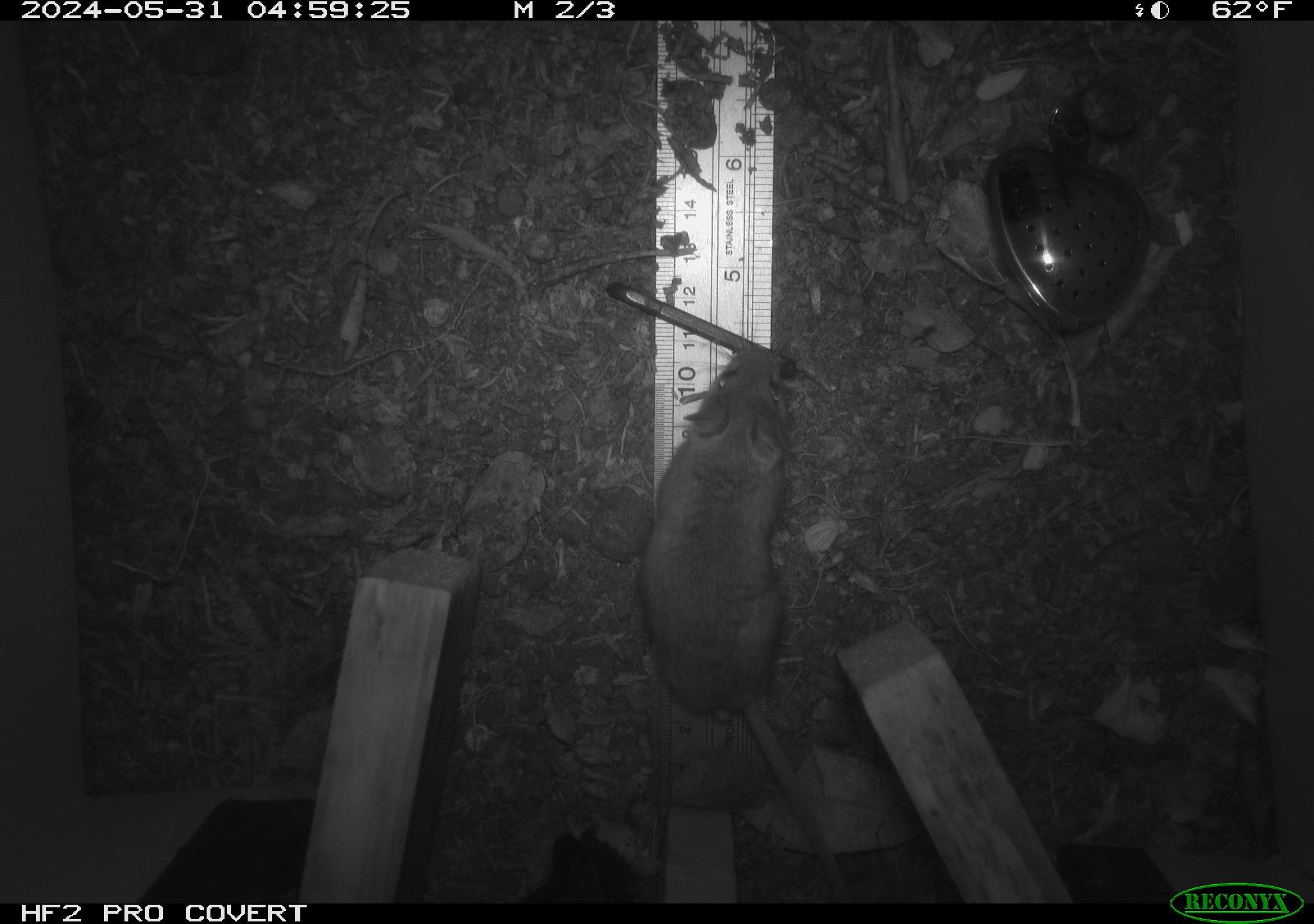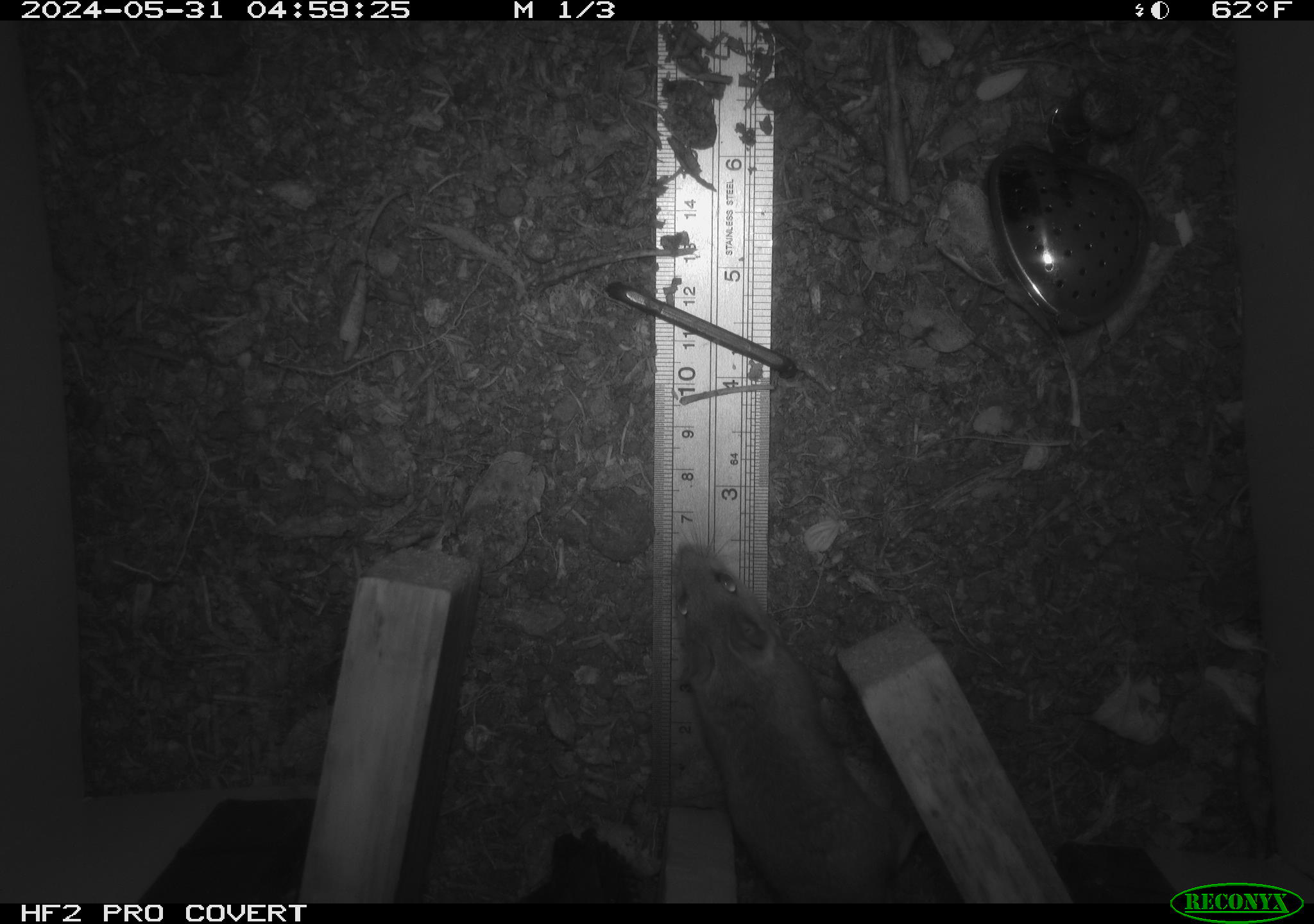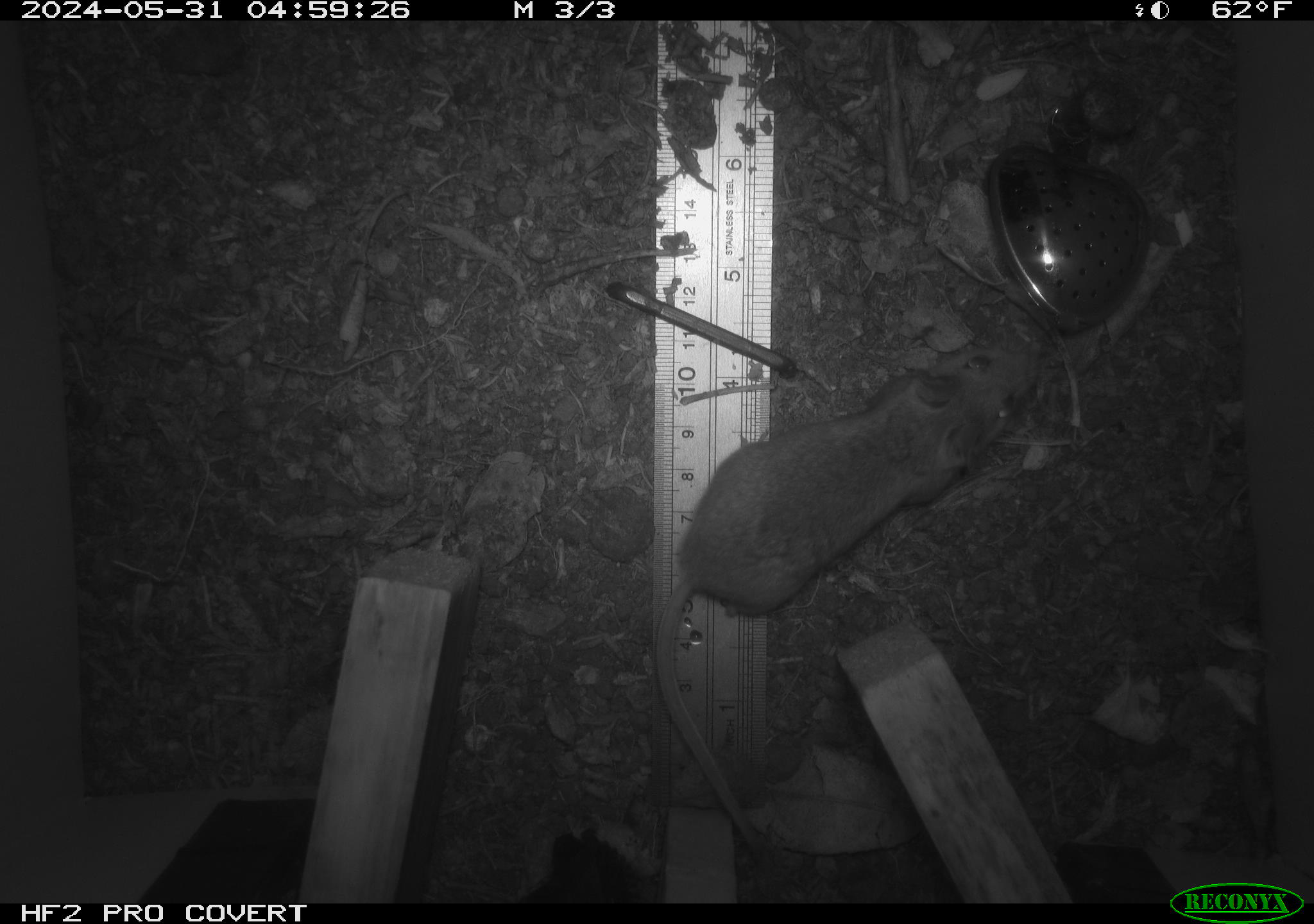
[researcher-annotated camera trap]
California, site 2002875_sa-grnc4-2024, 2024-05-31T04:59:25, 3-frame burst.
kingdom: Animalia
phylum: Chordata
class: Mammalia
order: Rodentia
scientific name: Rodentia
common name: rodent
Rodent (Rodentia).